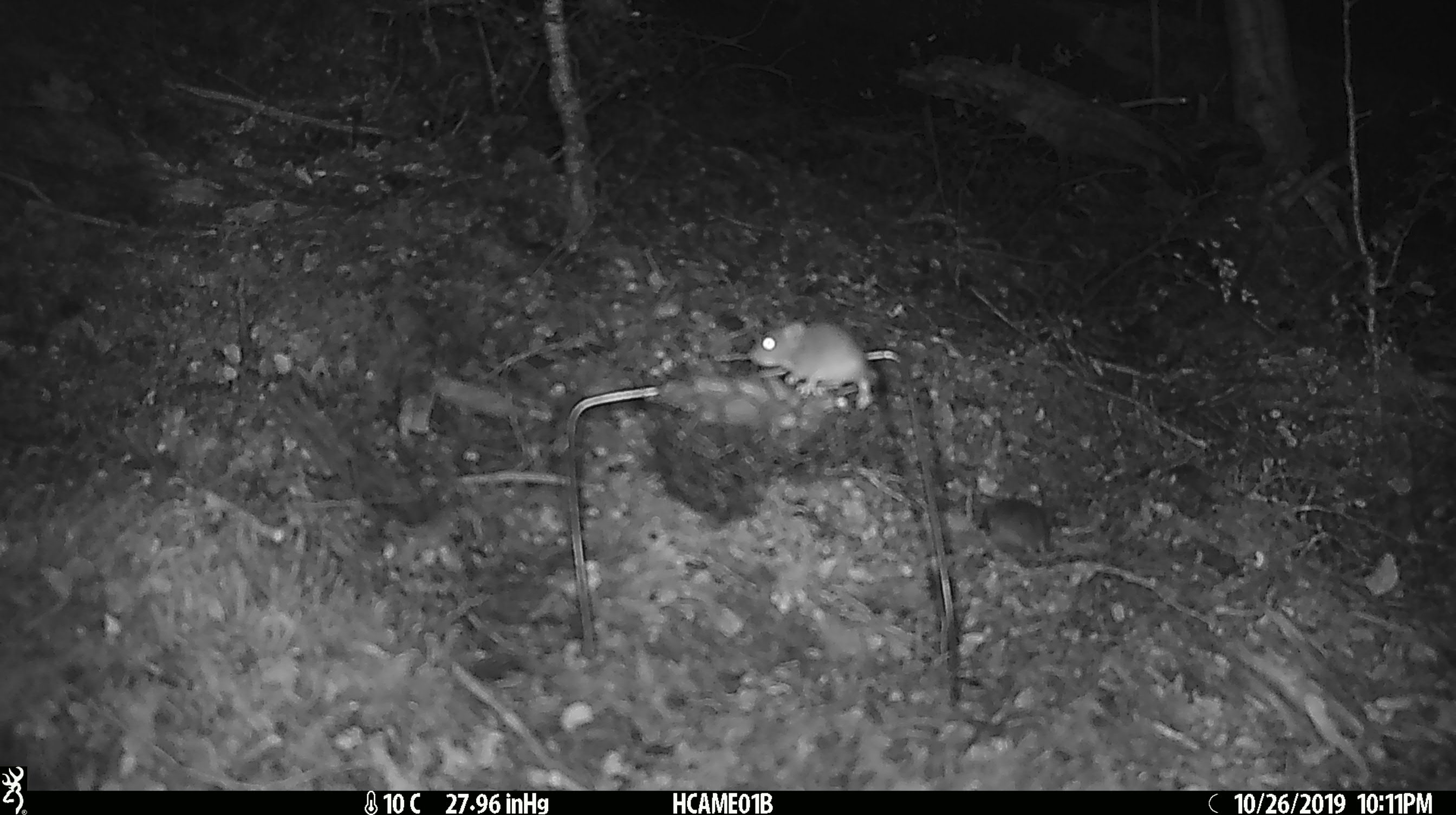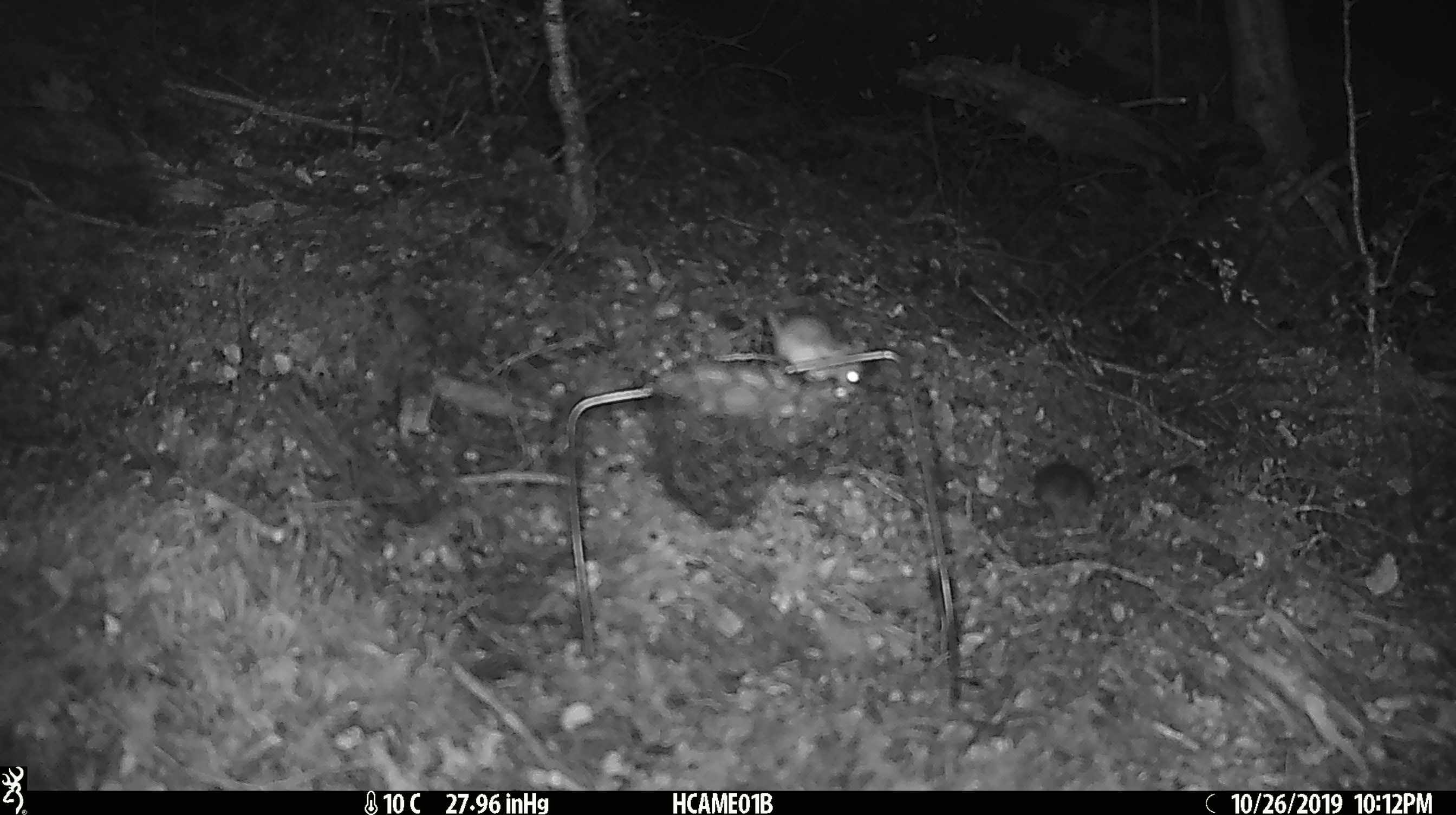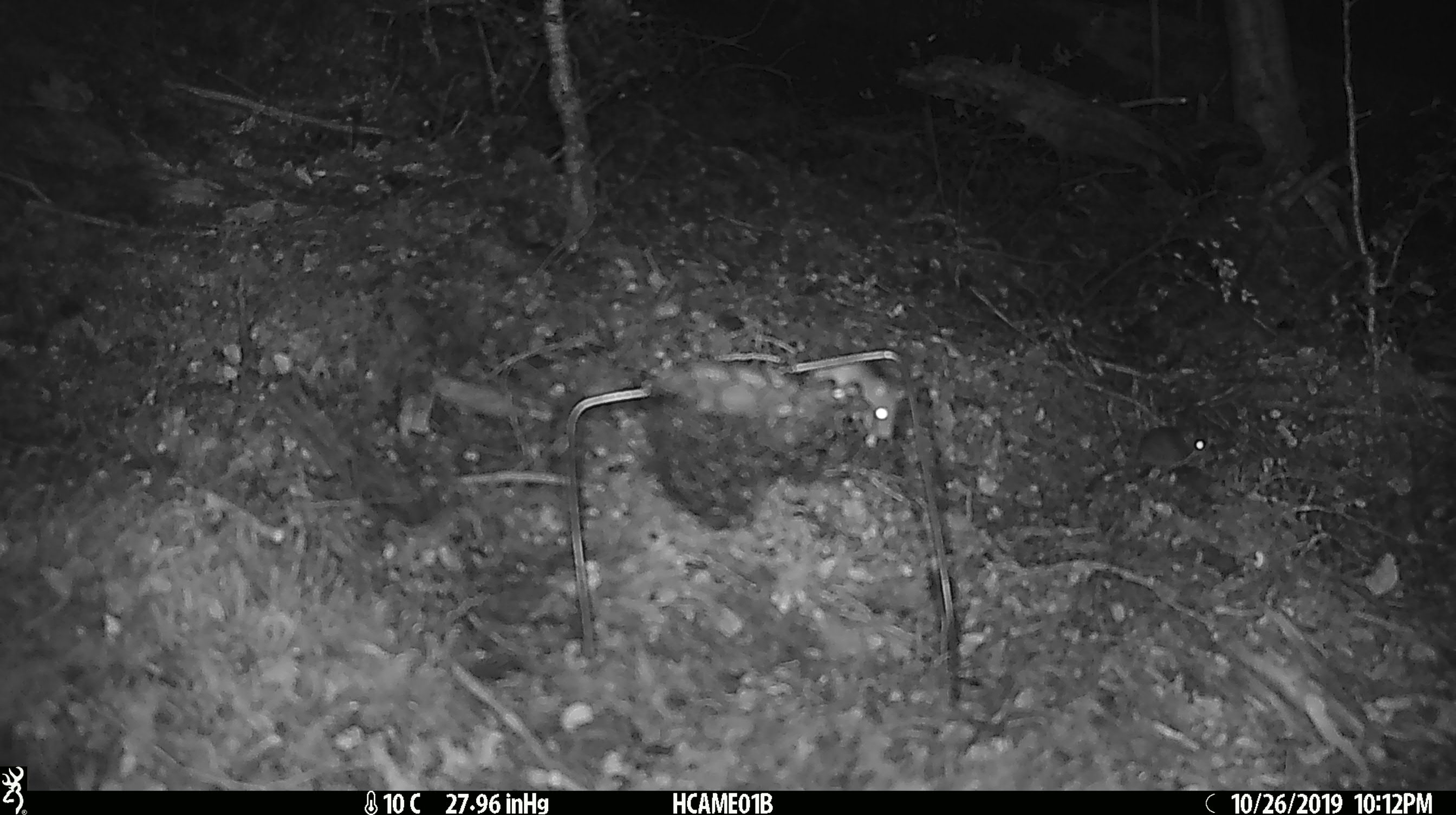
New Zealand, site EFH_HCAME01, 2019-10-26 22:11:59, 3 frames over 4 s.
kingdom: Animalia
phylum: Chordata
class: Mammalia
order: Rodentia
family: Muridae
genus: Mus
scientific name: Mus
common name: mouse